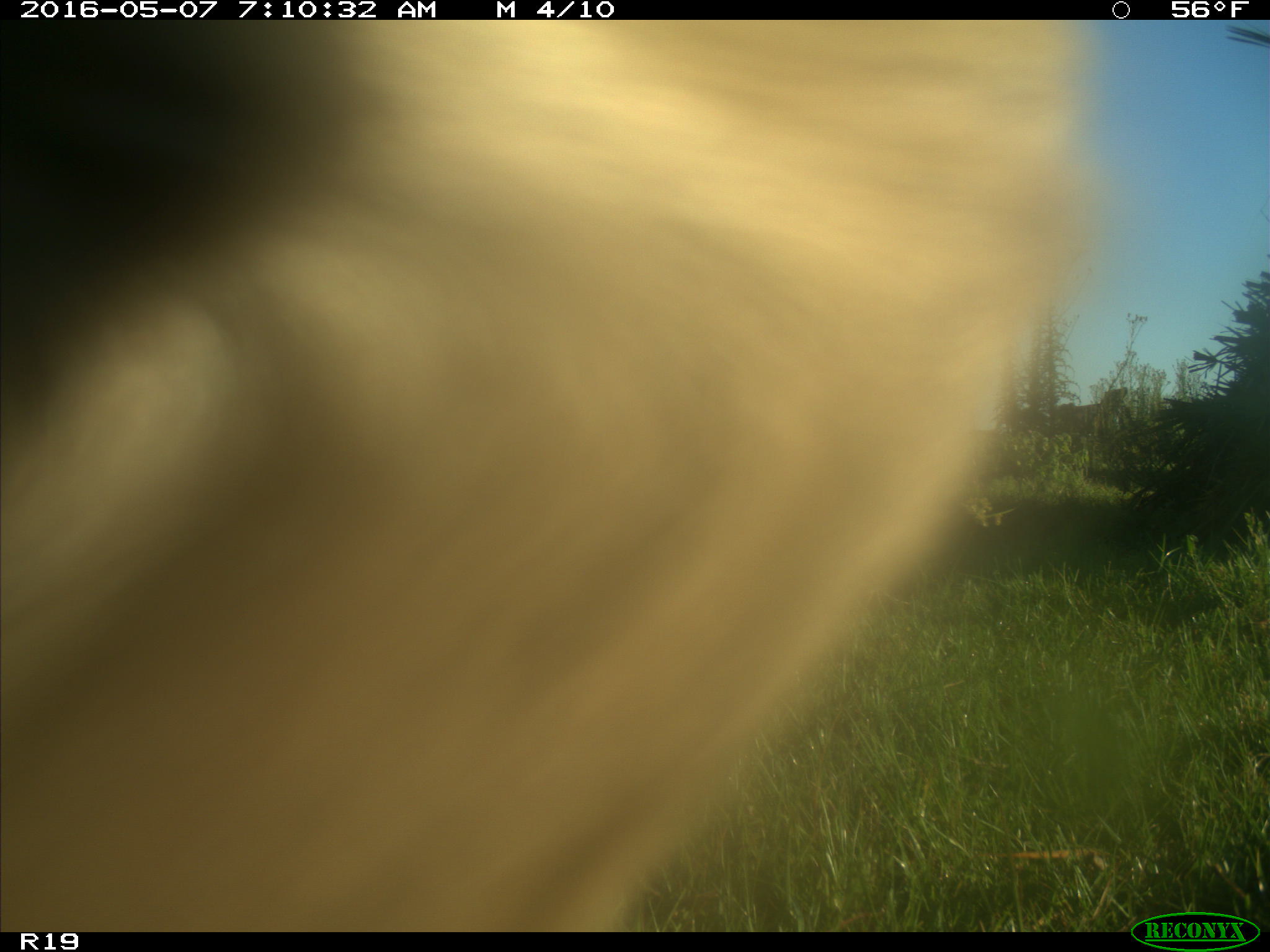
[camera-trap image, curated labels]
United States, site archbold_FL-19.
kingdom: Animalia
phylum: Chordata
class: Mammalia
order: Artiodactyla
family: Bovidae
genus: Bos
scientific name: Bos taurus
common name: domestic cow